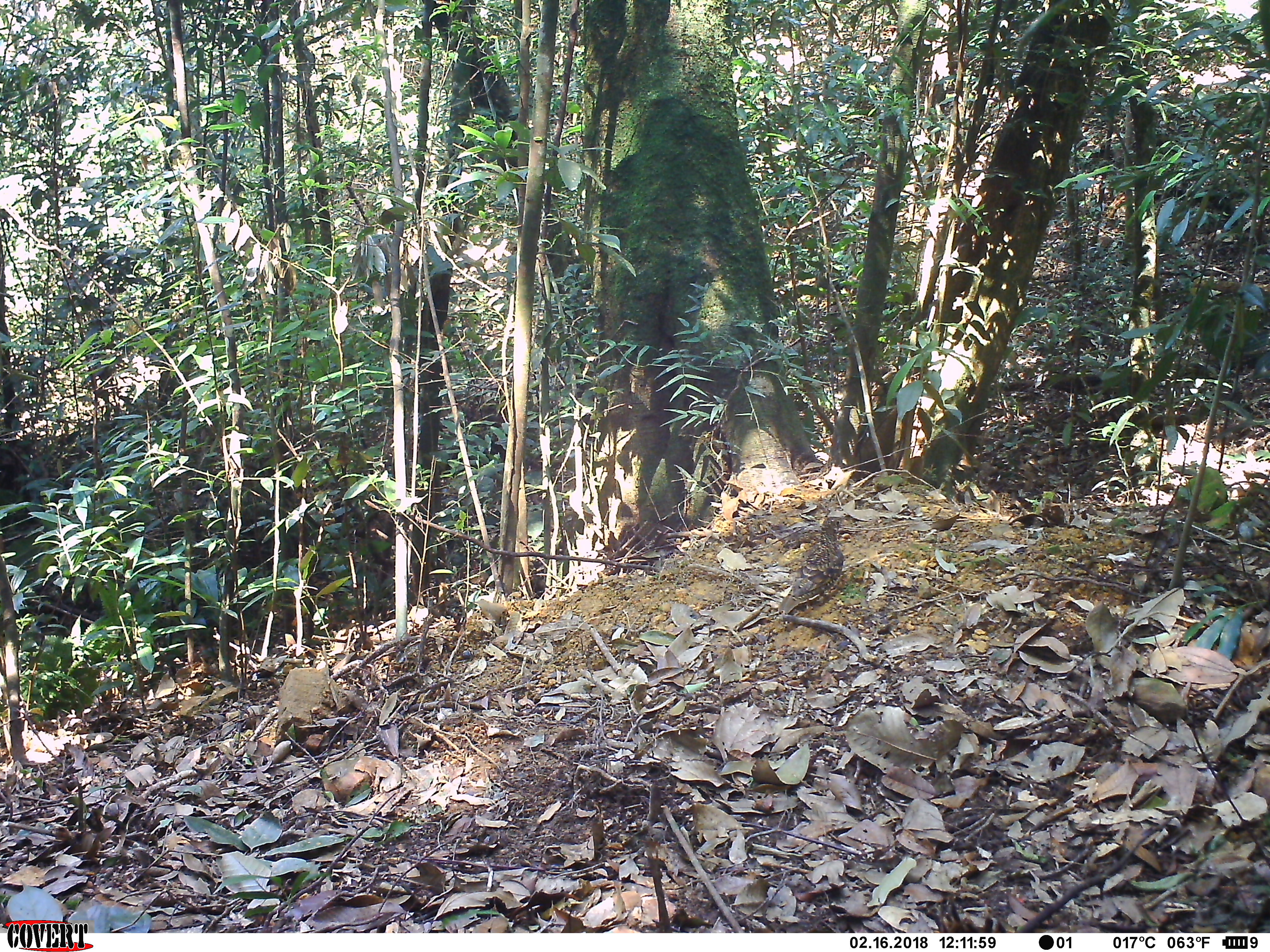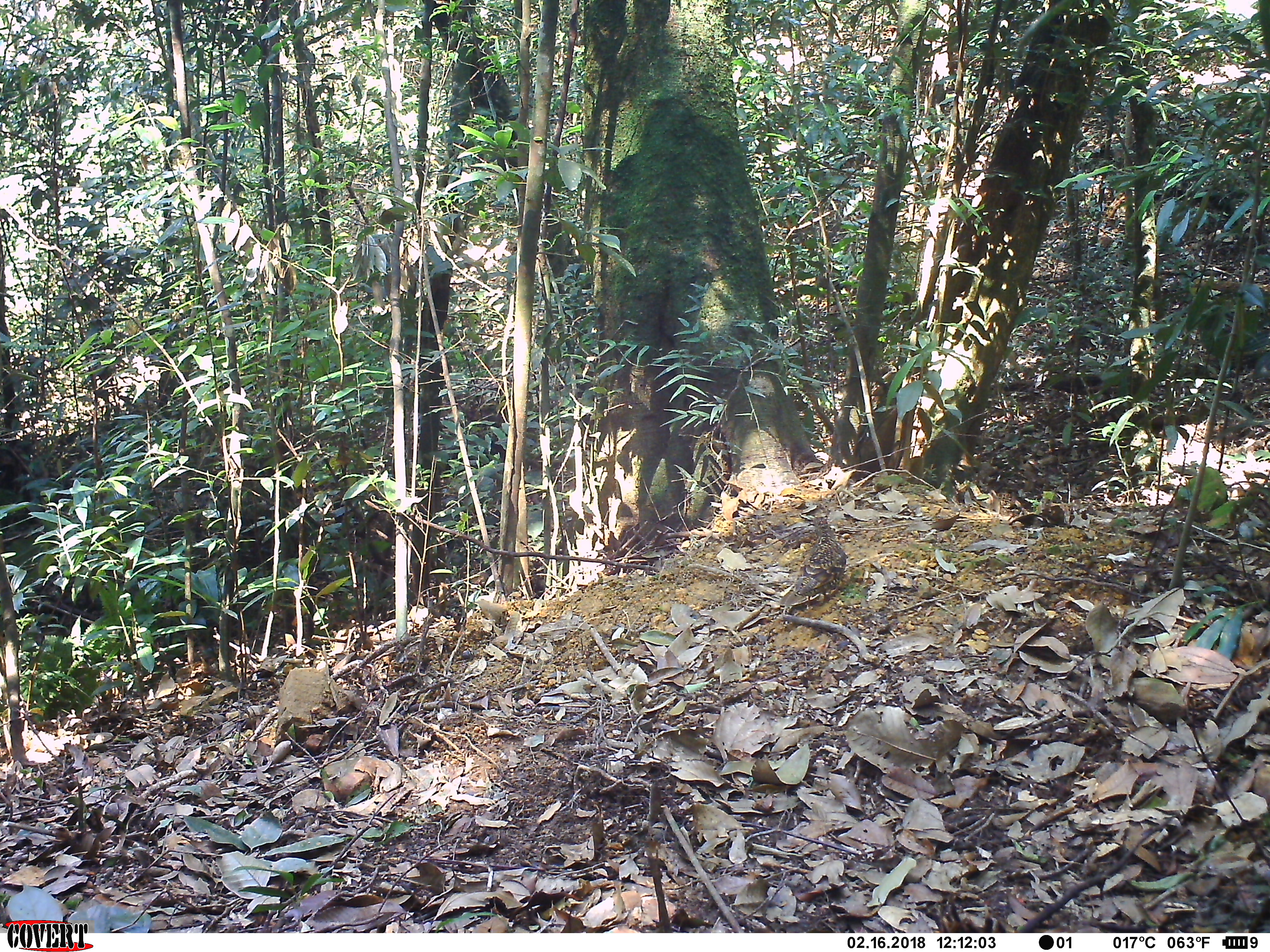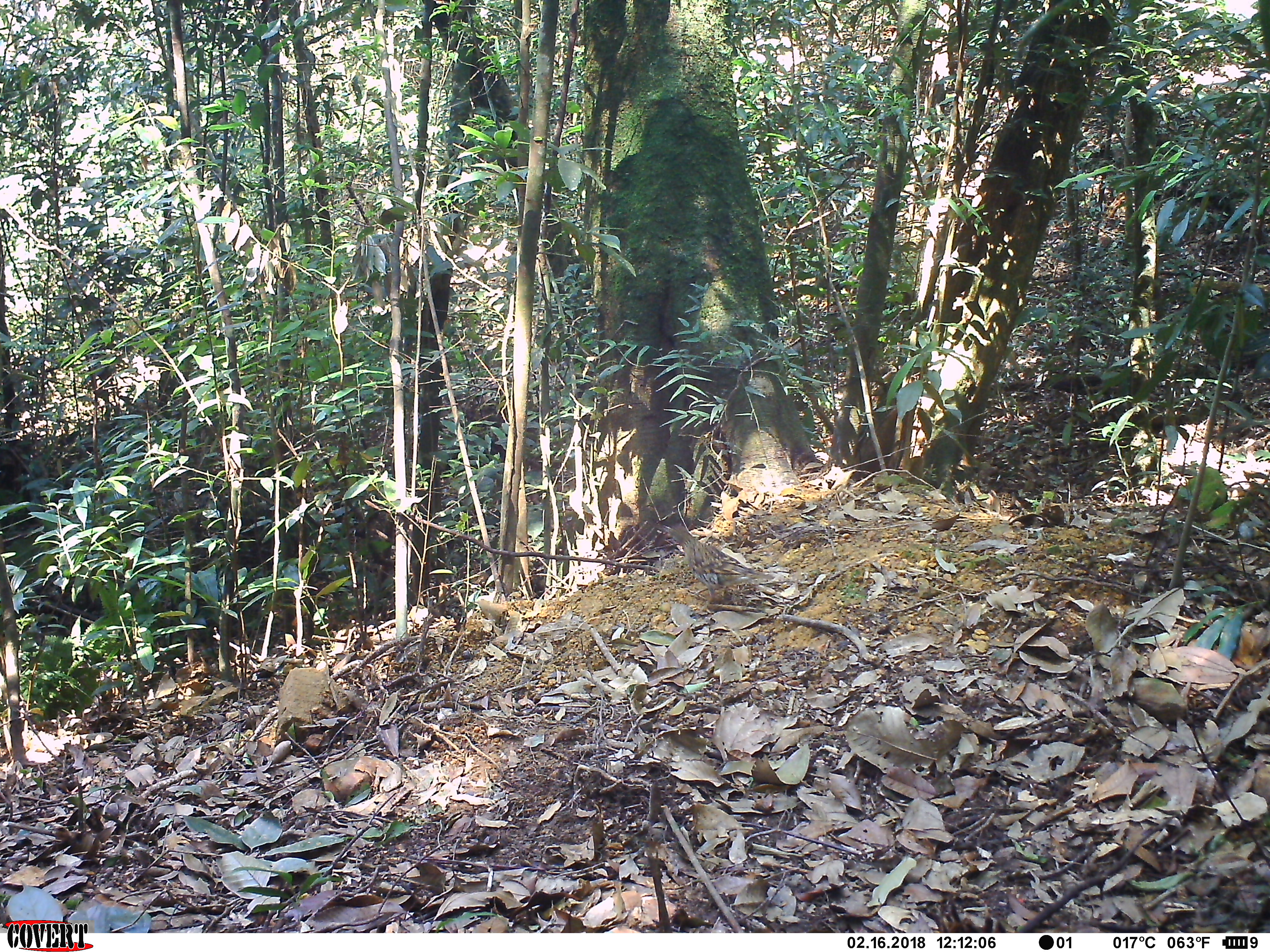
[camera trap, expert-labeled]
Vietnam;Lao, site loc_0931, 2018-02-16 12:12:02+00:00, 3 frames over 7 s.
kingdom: Animalia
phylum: Chordata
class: Aves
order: Passeriformes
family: Turdidae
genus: Zoothera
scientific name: Zoothera dauma dauma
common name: scaly thrush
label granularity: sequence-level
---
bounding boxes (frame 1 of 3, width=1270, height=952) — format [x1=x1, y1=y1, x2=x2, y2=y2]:
scaly thrush: [x1=778, y1=516, x2=850, y2=615]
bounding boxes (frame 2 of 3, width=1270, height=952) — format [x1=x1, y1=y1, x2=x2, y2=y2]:
scaly thrush: [x1=779, y1=515, x2=847, y2=609]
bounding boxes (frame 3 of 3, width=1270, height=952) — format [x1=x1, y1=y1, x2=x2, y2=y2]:
scaly thrush: [x1=666, y1=525, x2=773, y2=602]